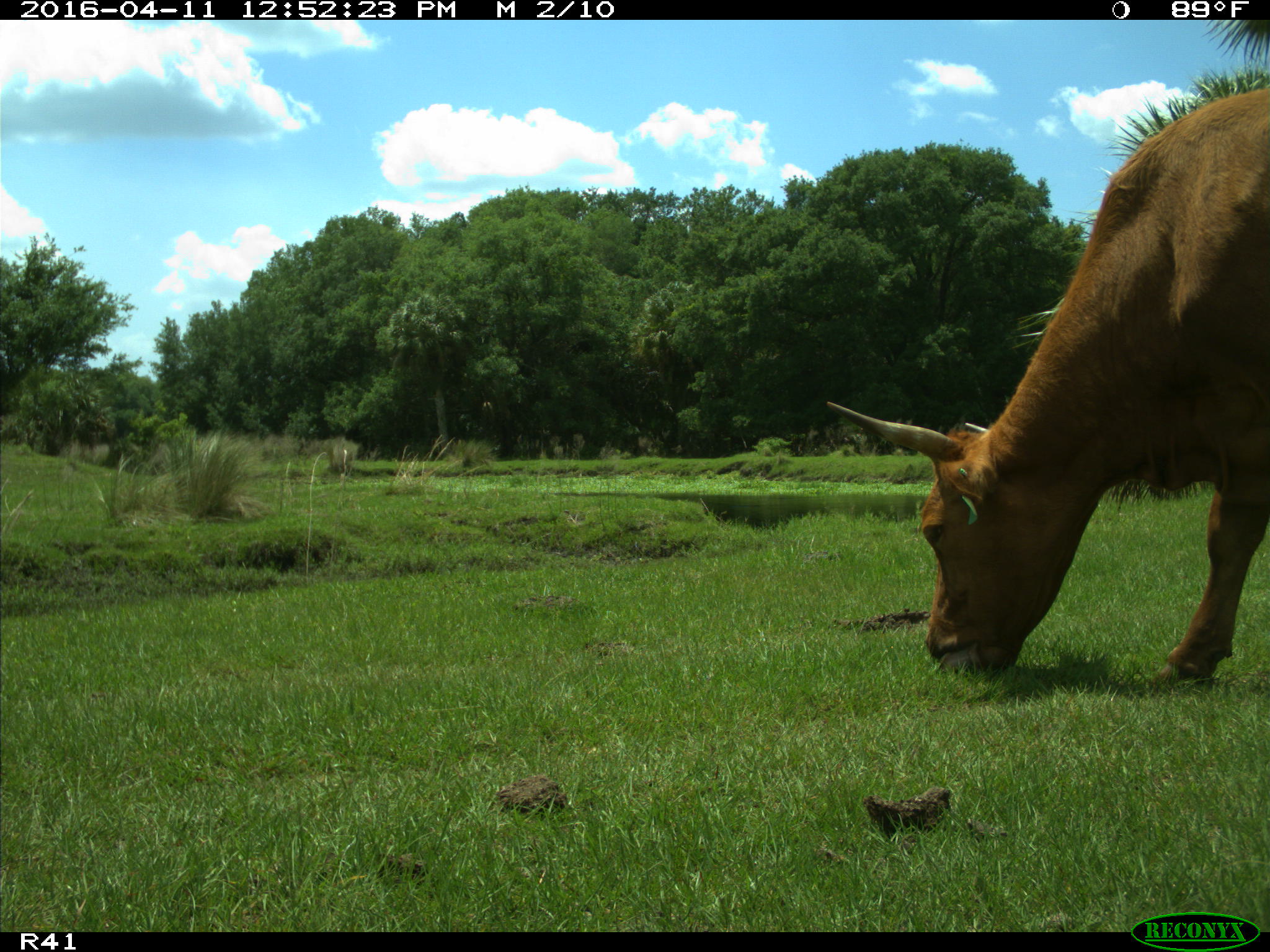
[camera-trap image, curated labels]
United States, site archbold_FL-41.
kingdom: Animalia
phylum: Chordata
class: Mammalia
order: Artiodactyla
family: Bovidae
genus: Bos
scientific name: Bos taurus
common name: domestic cow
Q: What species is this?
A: Bos taurus (domestic cow).